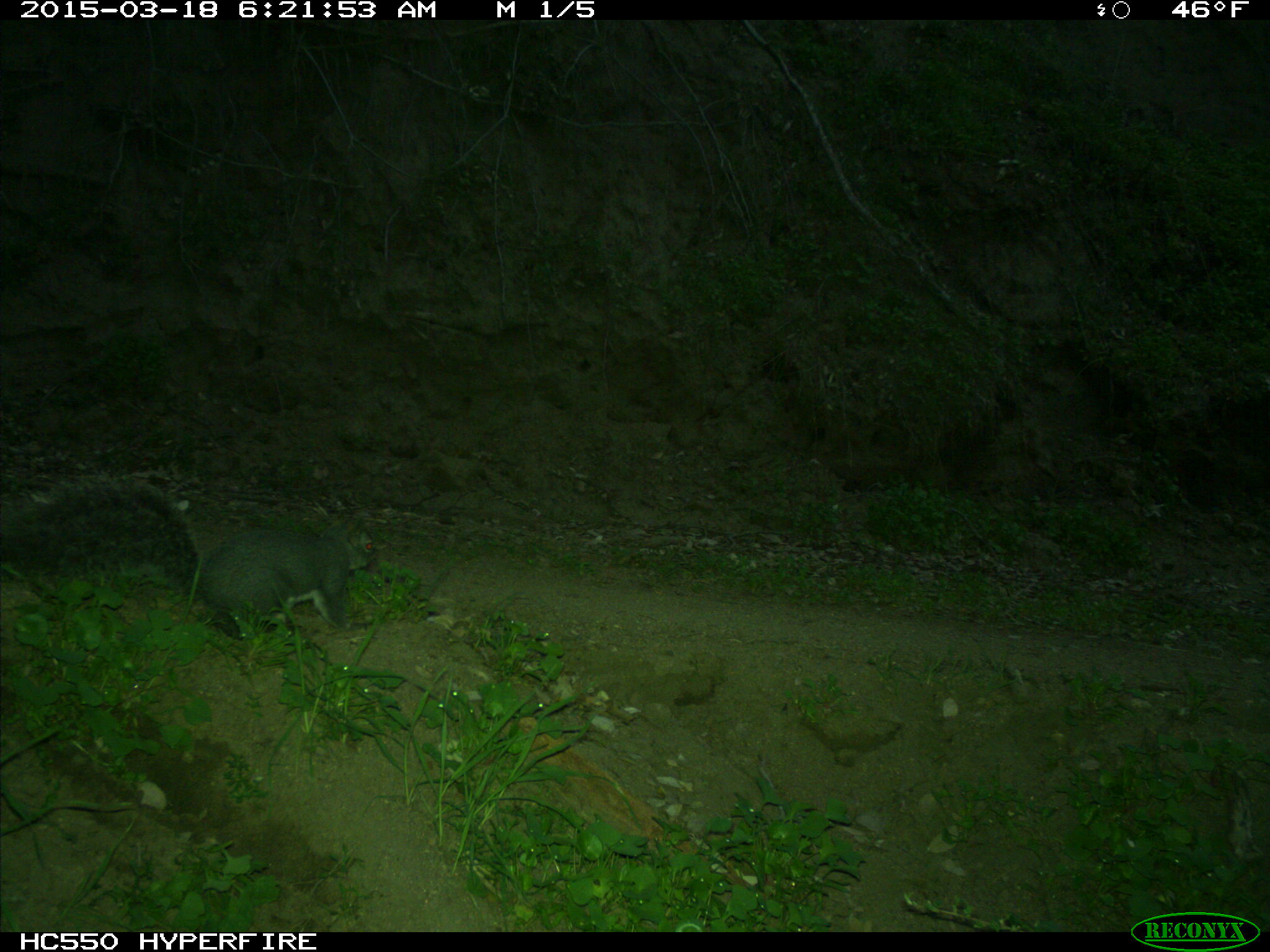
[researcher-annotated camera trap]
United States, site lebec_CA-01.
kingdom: Animalia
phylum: Chordata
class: Mammalia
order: Rodentia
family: Sciuridae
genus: Sciurus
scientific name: Sciurus carolinensis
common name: eastern gray squirrel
Sciurus carolinensis (eastern gray squirrel).